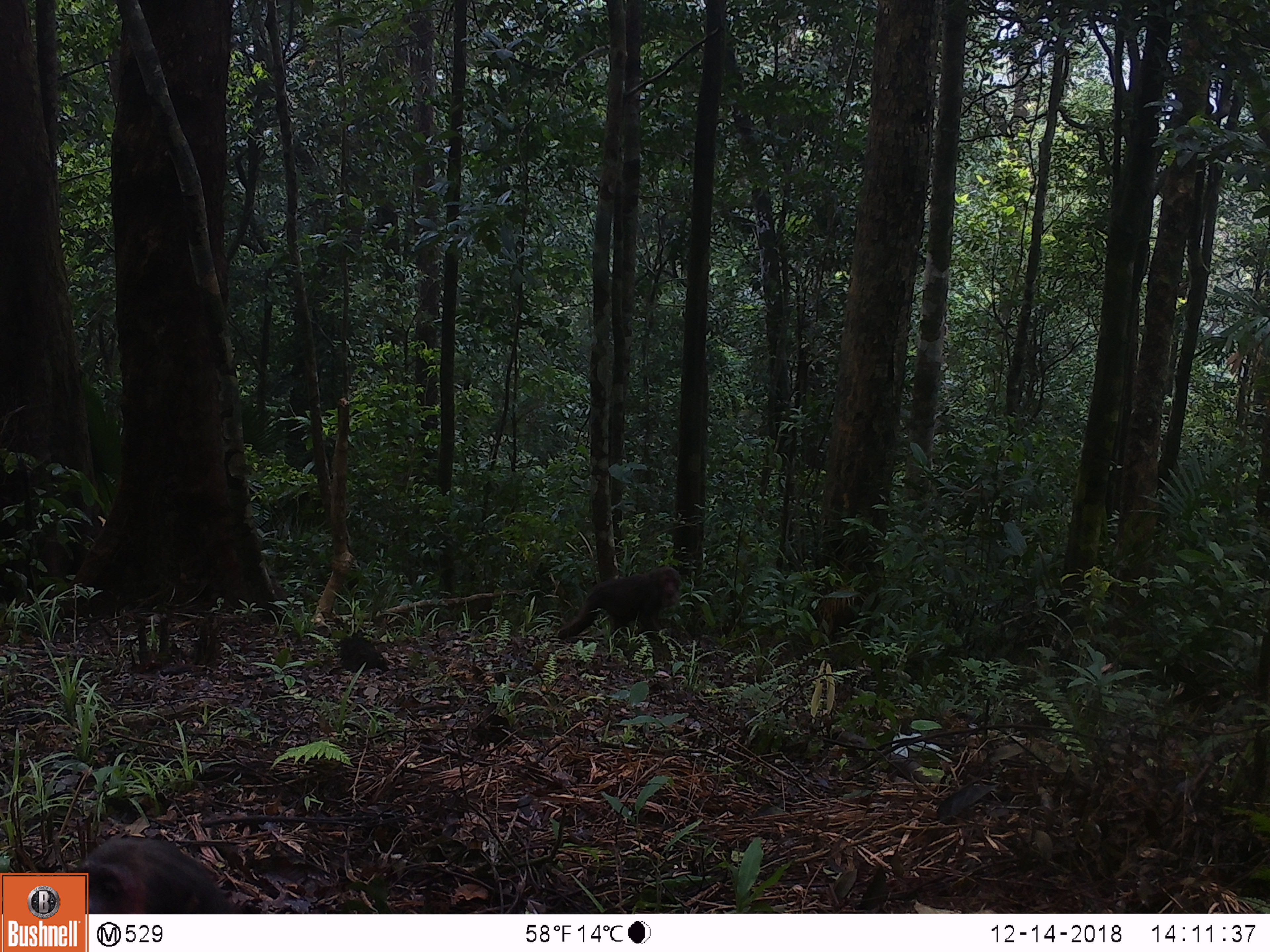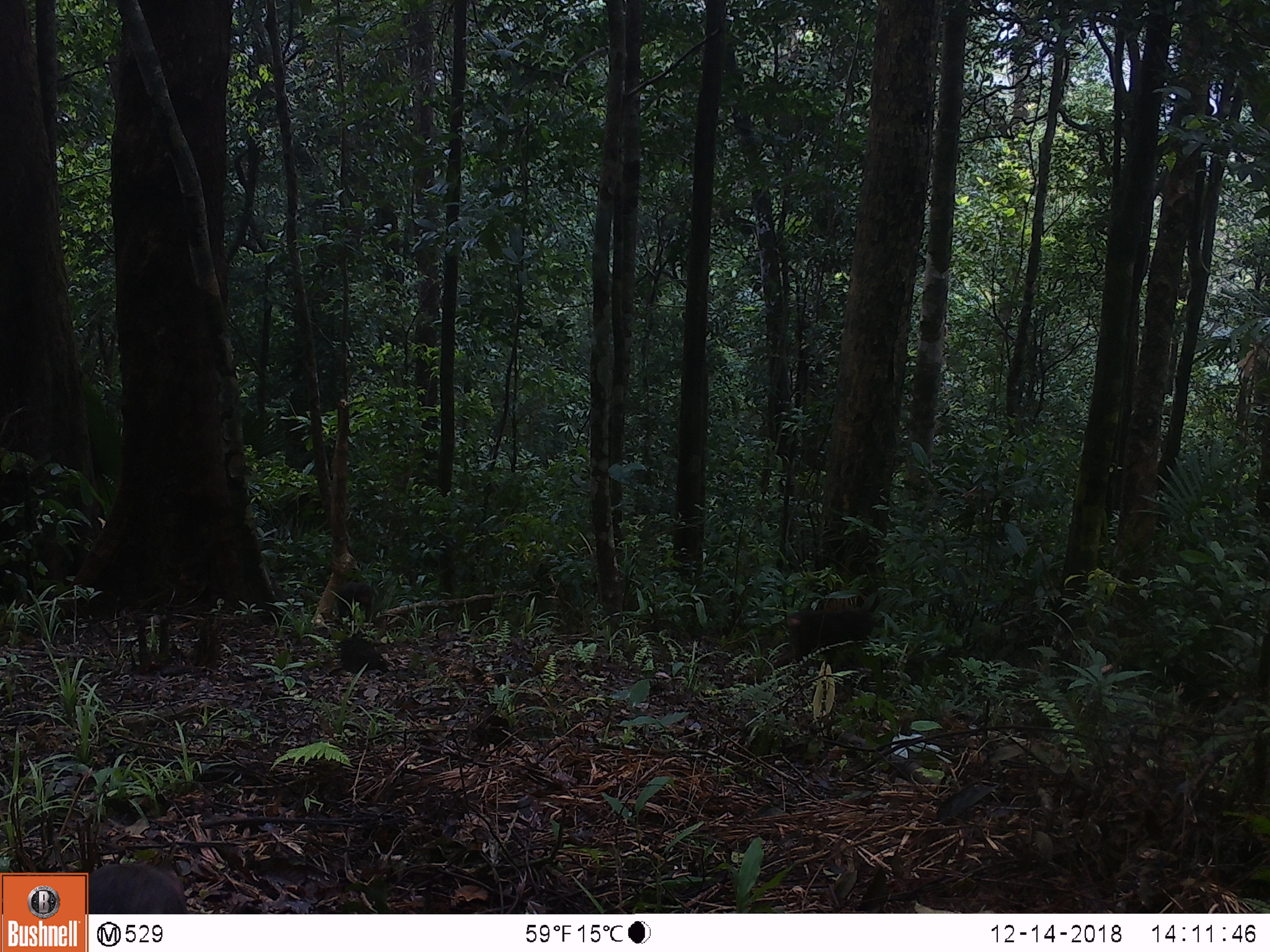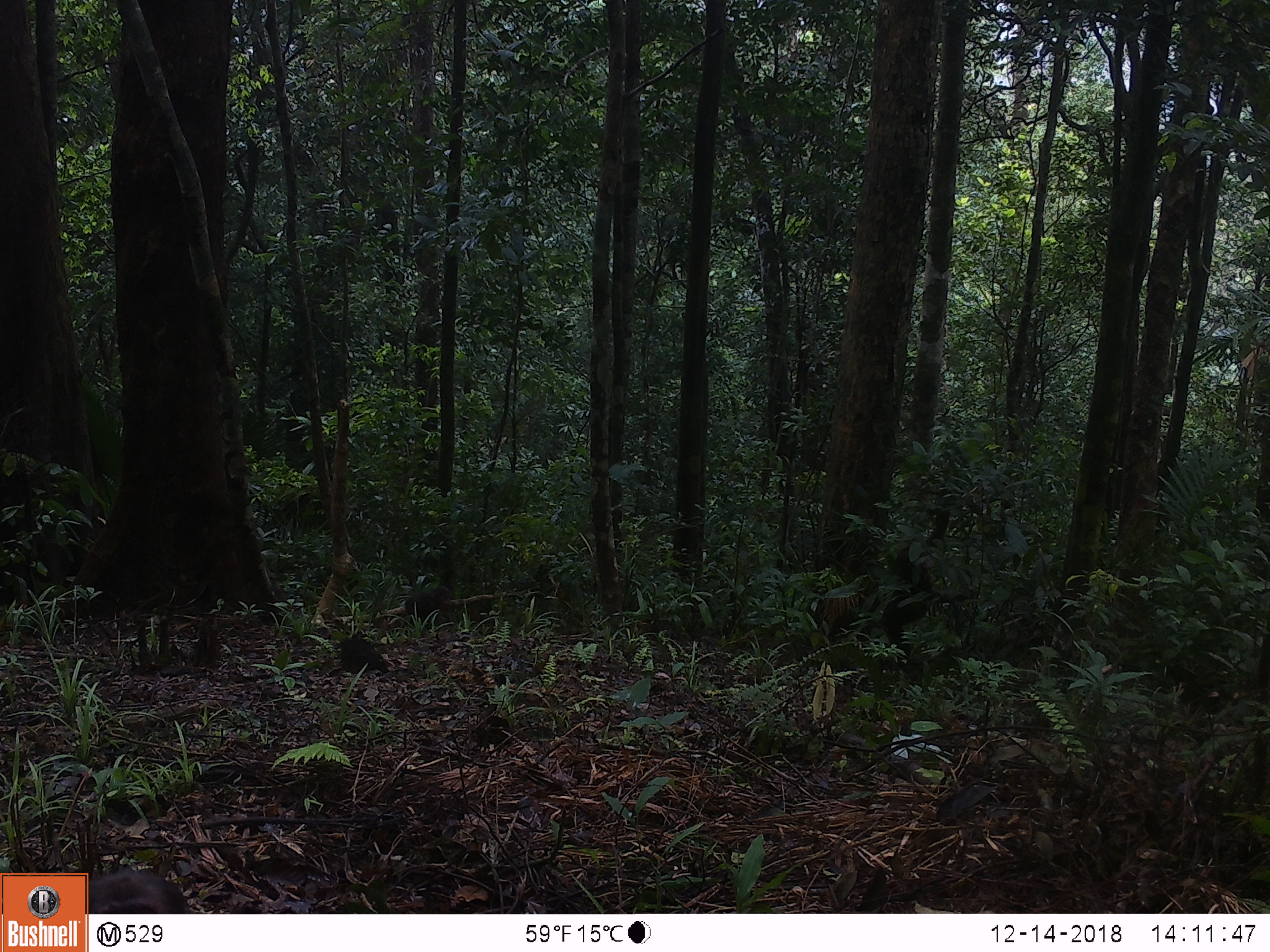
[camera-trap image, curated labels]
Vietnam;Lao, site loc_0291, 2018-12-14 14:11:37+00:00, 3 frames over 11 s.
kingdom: Animalia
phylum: Chordata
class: Mammalia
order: Primates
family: Cercopithecidae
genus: Macaca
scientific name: Macaca arctoides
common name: stump-tailed macaque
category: stump tailed macaque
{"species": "stump tailed macaque (stump-tailed macaque) (Macaca arctoides)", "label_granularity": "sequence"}